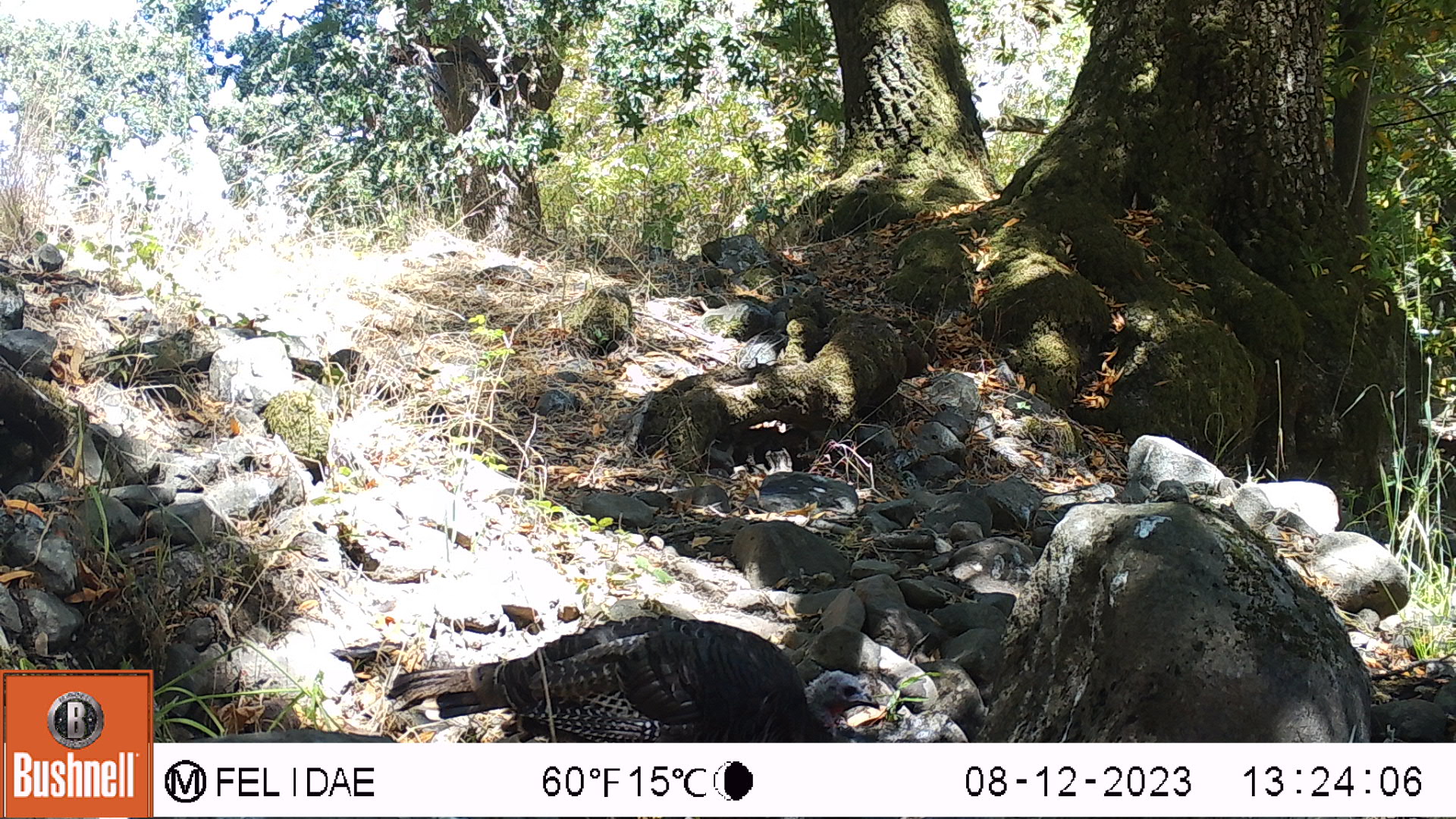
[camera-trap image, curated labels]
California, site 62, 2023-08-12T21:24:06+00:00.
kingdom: Animalia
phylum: Chordata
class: Aves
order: Galliformes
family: Phasianidae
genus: Meleagris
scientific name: Meleagris gallopavo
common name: turkey